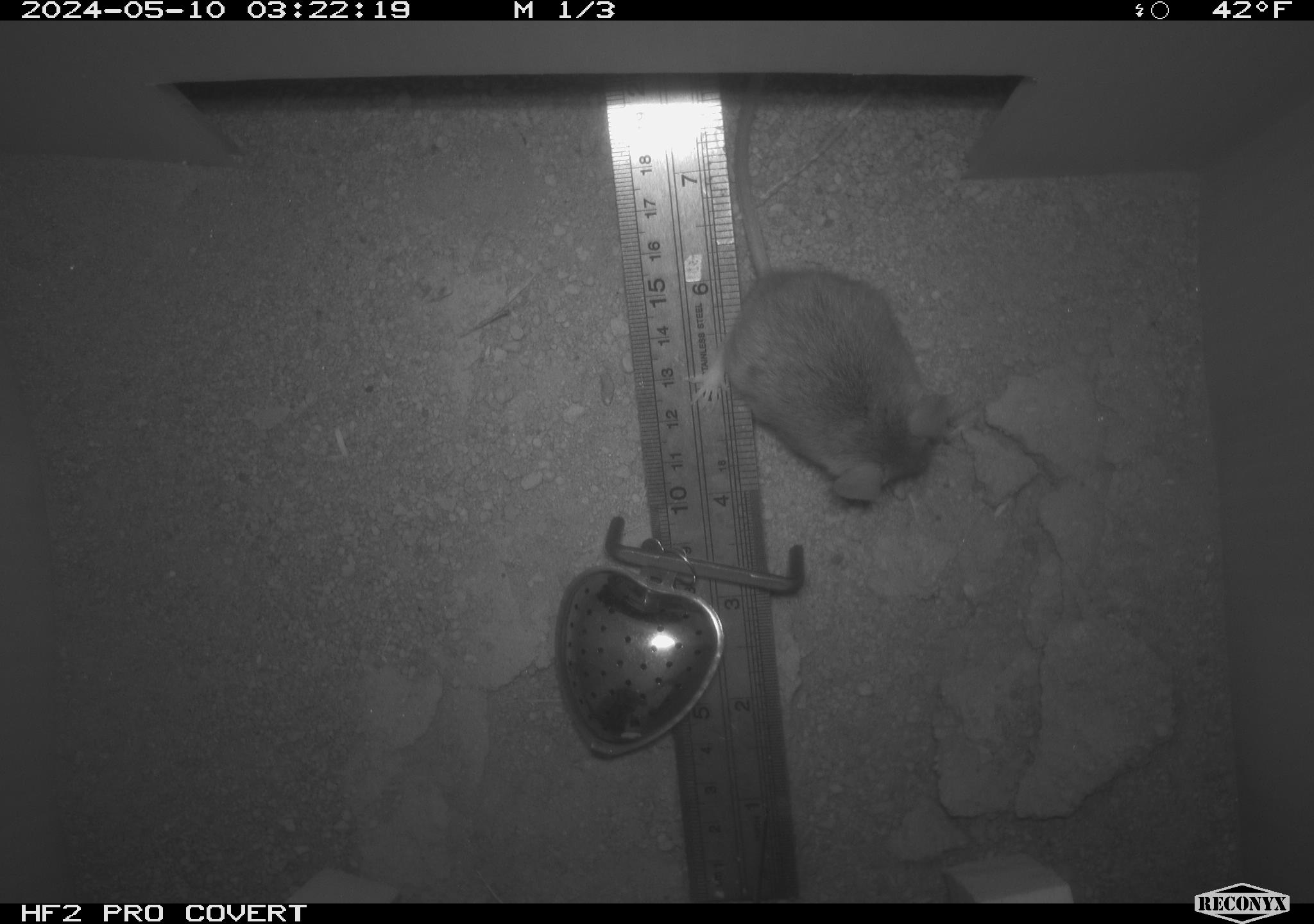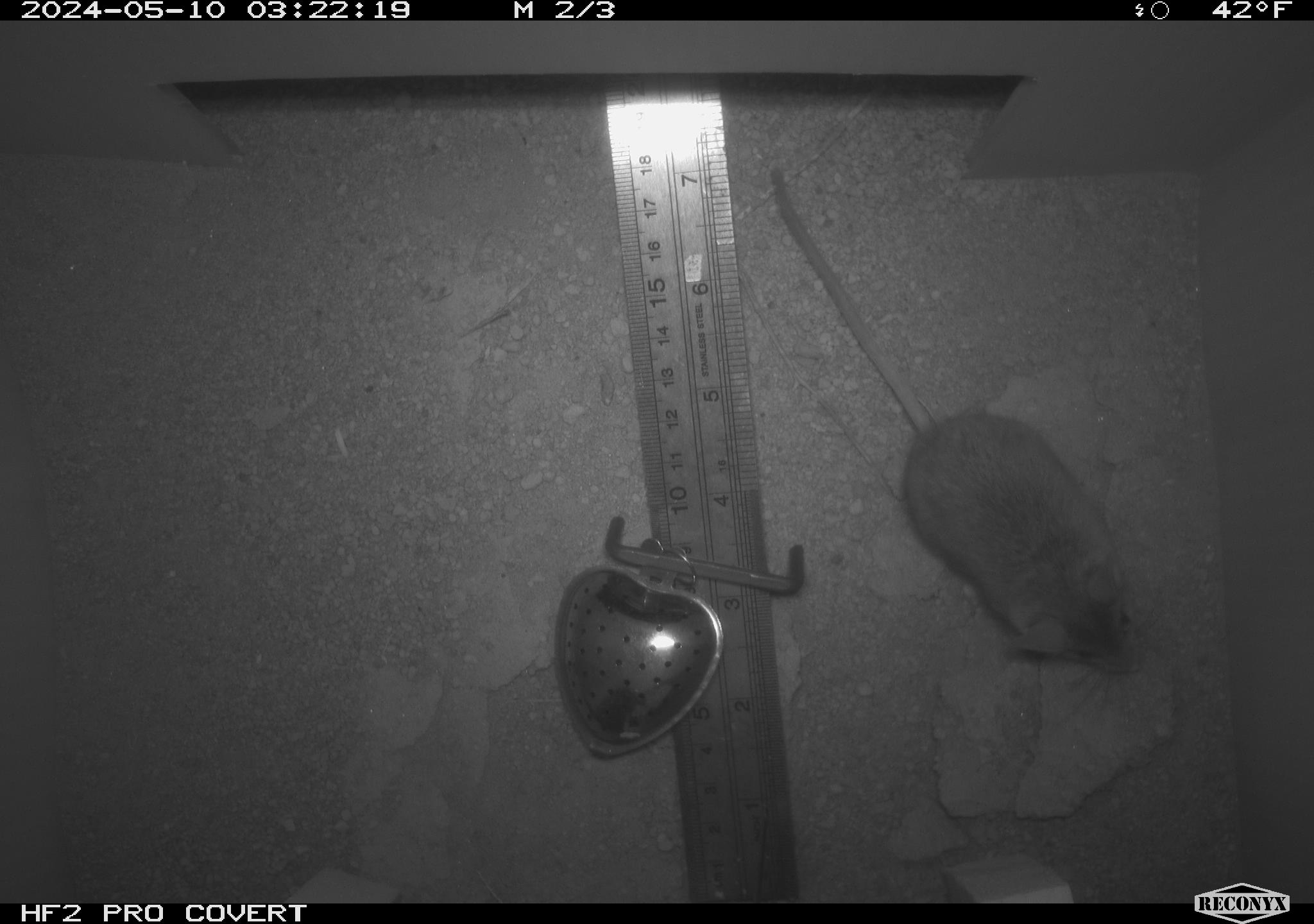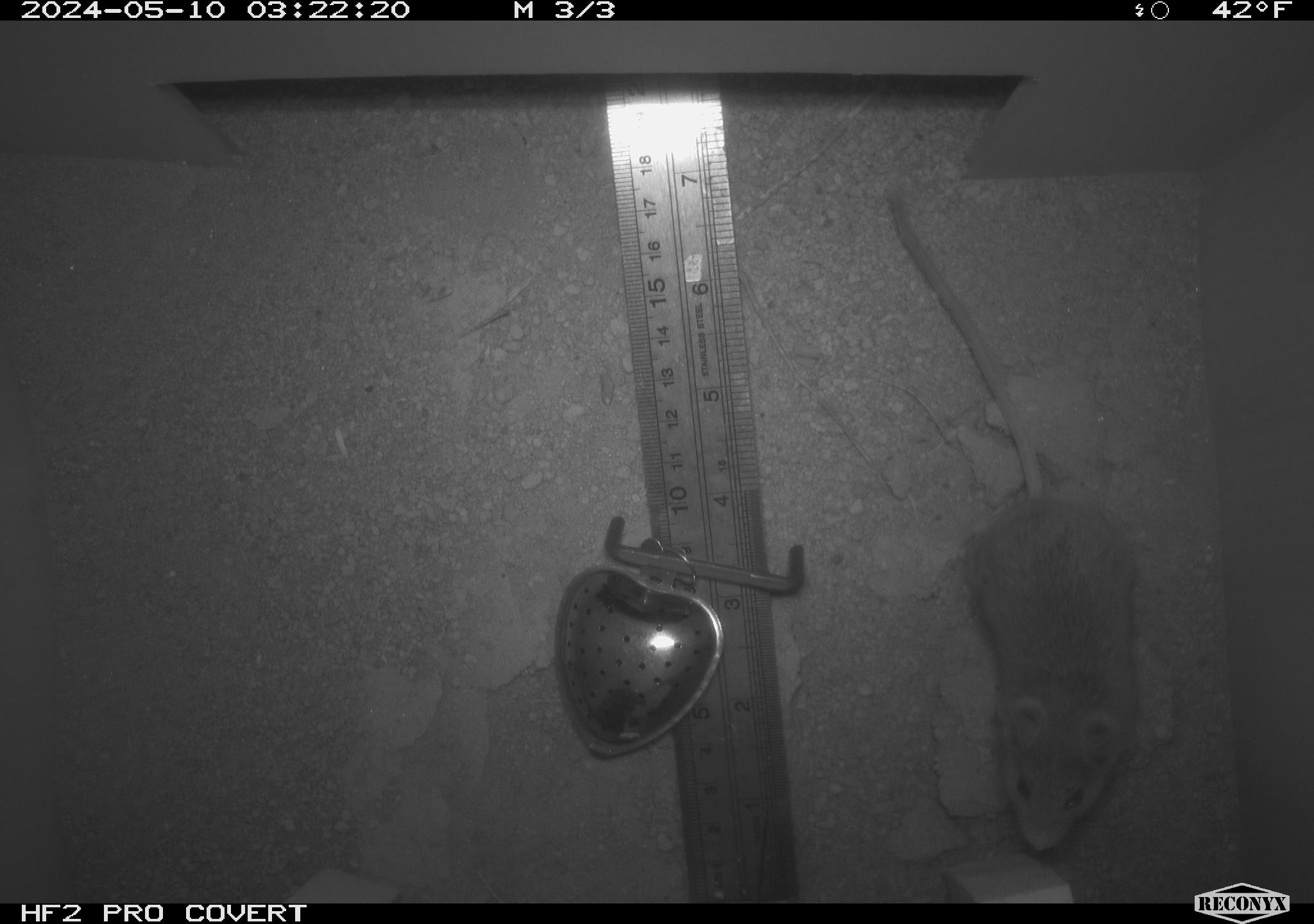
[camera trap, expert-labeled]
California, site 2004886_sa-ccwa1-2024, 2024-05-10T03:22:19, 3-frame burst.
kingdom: Animalia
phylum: Chordata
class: Mammalia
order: Rodentia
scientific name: Rodentia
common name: mouse species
Mouse species (Rodentia).